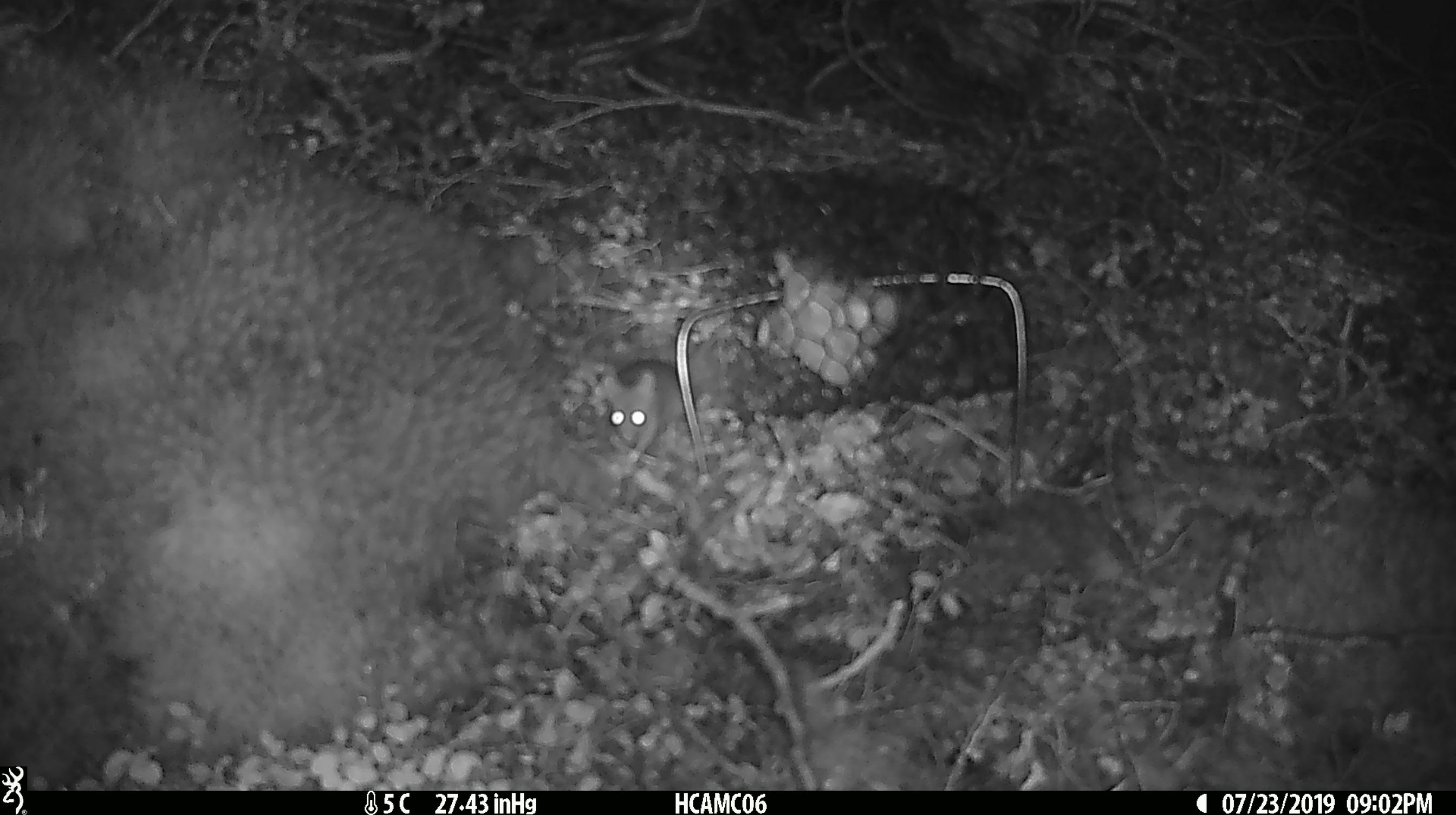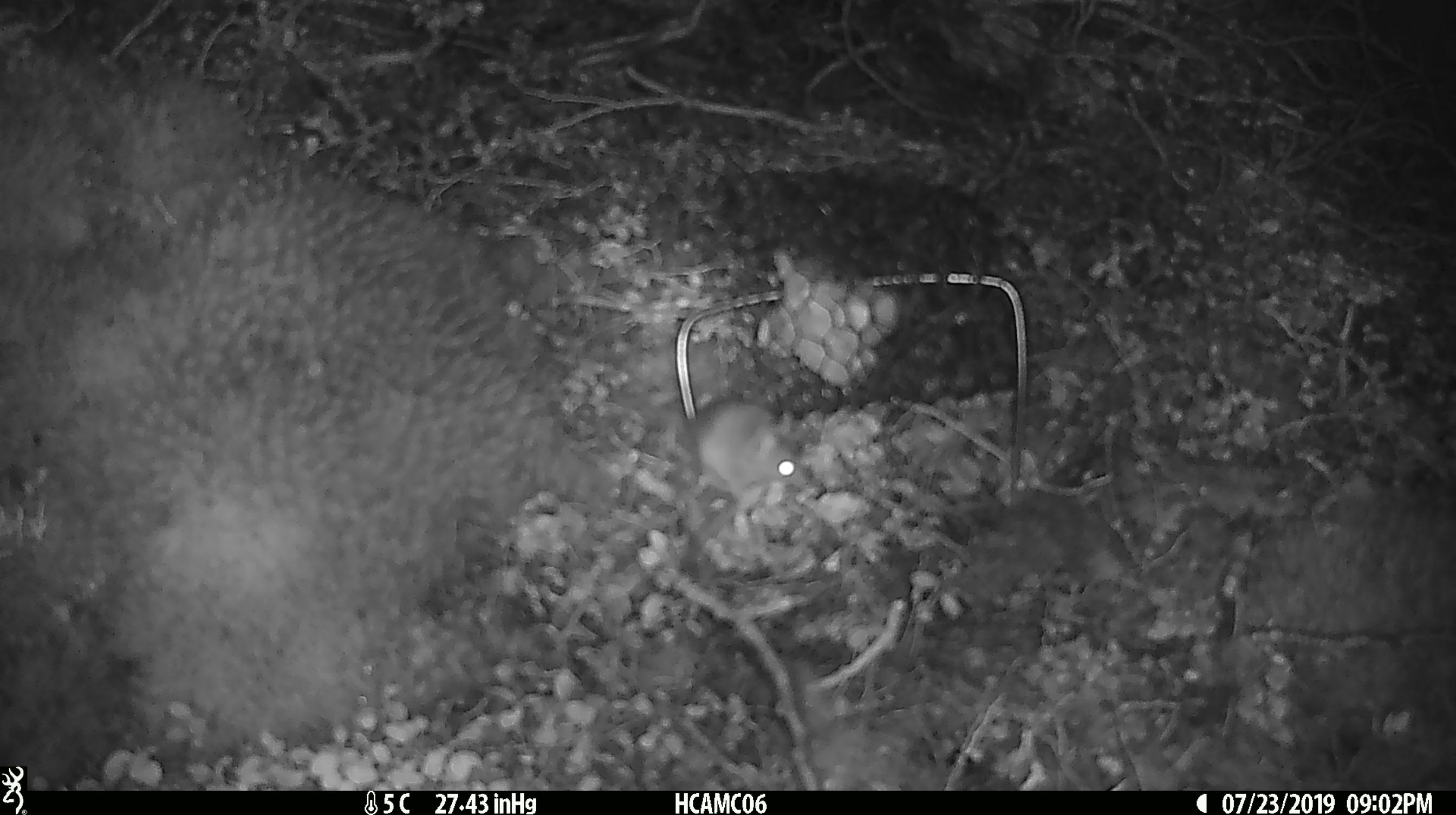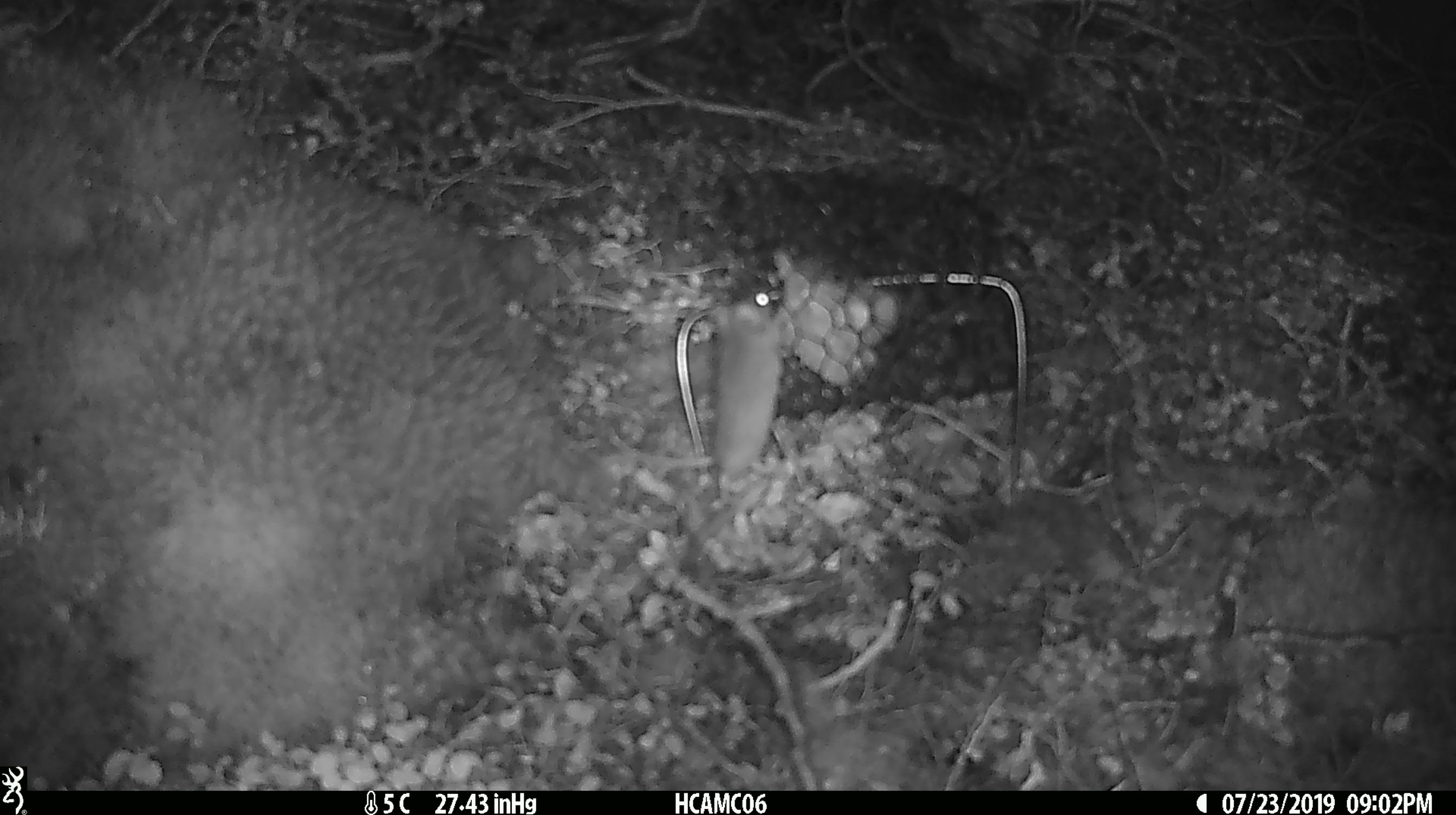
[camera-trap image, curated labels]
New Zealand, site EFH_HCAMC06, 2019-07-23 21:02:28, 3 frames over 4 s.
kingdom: Animalia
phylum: Chordata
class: Mammalia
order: Rodentia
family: Muridae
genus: Mus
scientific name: Mus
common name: mouse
Mouse (Mus).